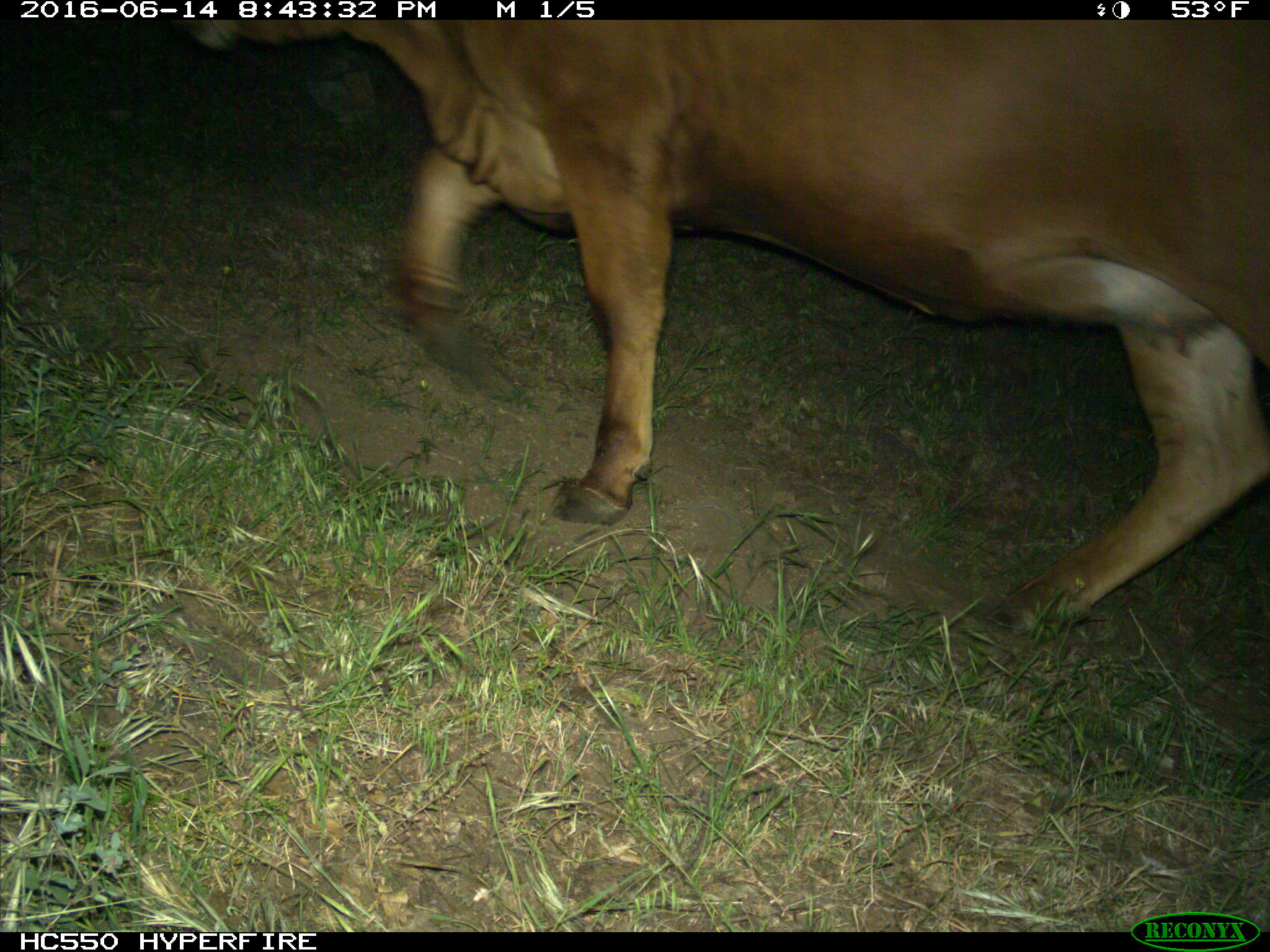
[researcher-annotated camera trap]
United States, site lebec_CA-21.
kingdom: Animalia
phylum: Chordata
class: Mammalia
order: Artiodactyla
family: Bovidae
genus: Bos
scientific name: Bos taurus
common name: domestic cow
Bos taurus (domestic cow).